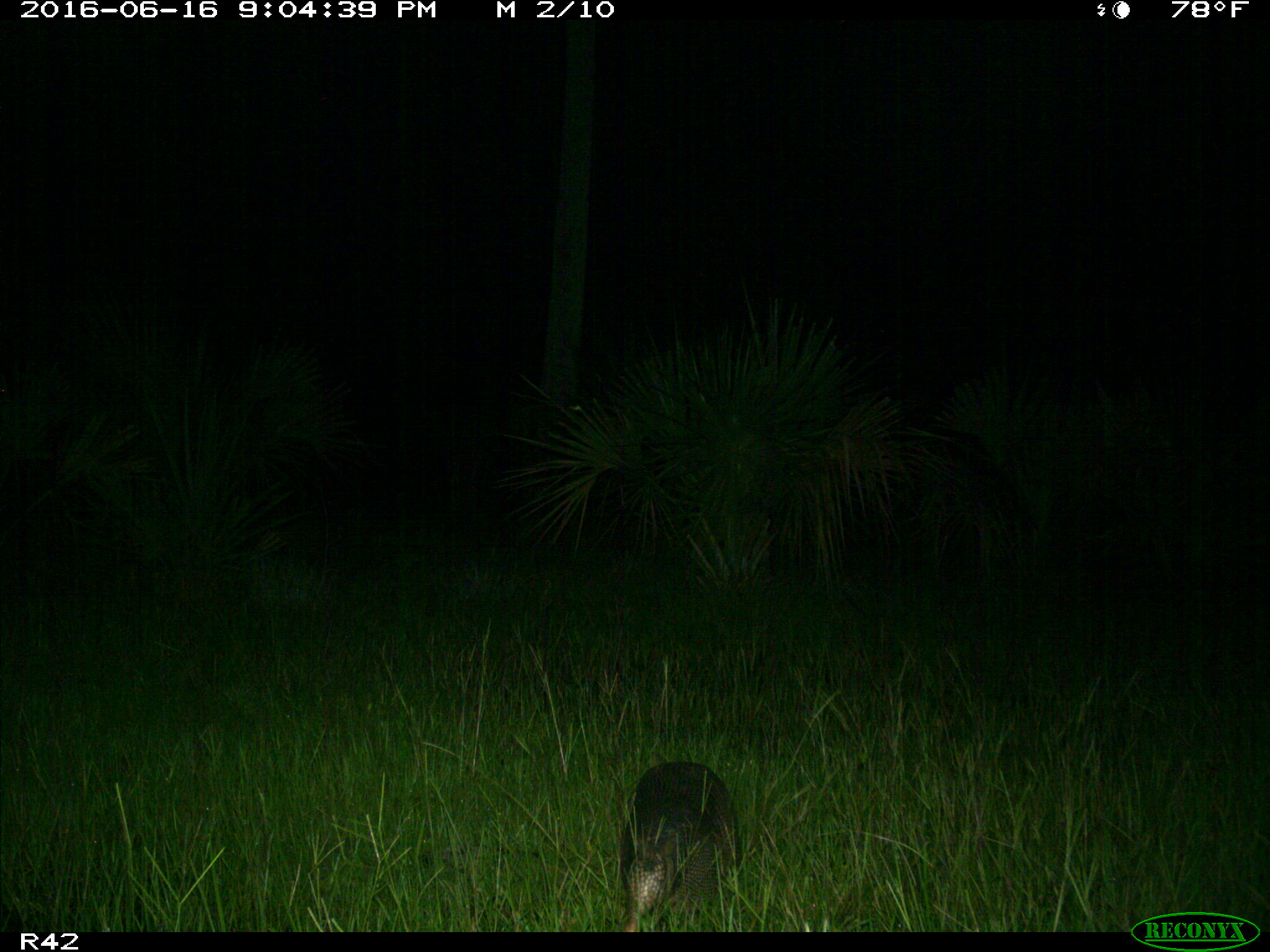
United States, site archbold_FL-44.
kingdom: Animalia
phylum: Chordata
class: Mammalia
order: Cingulata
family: Dasypodidae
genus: Dasypus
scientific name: Dasypus novemcinctus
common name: nine-banded armadillo